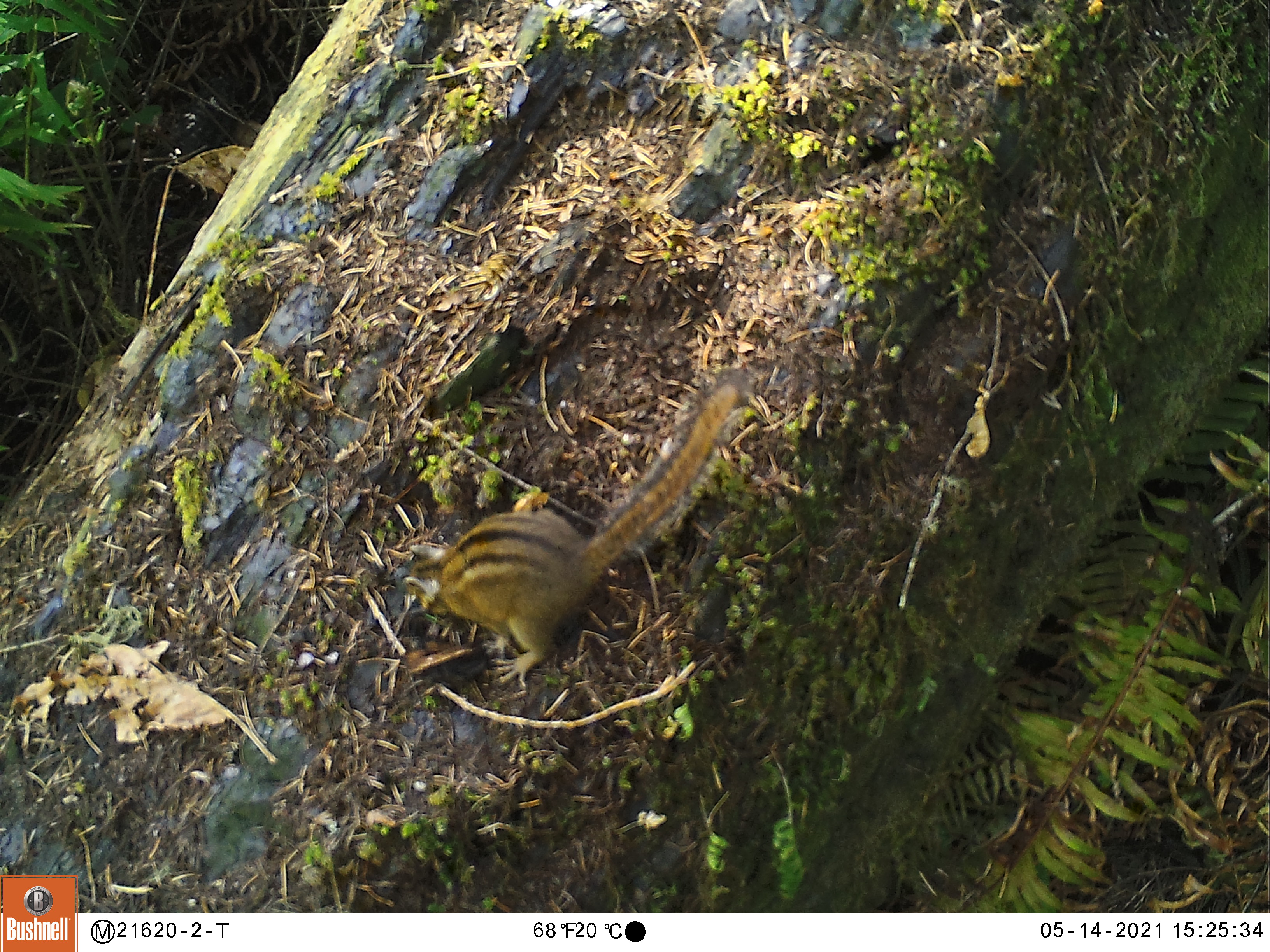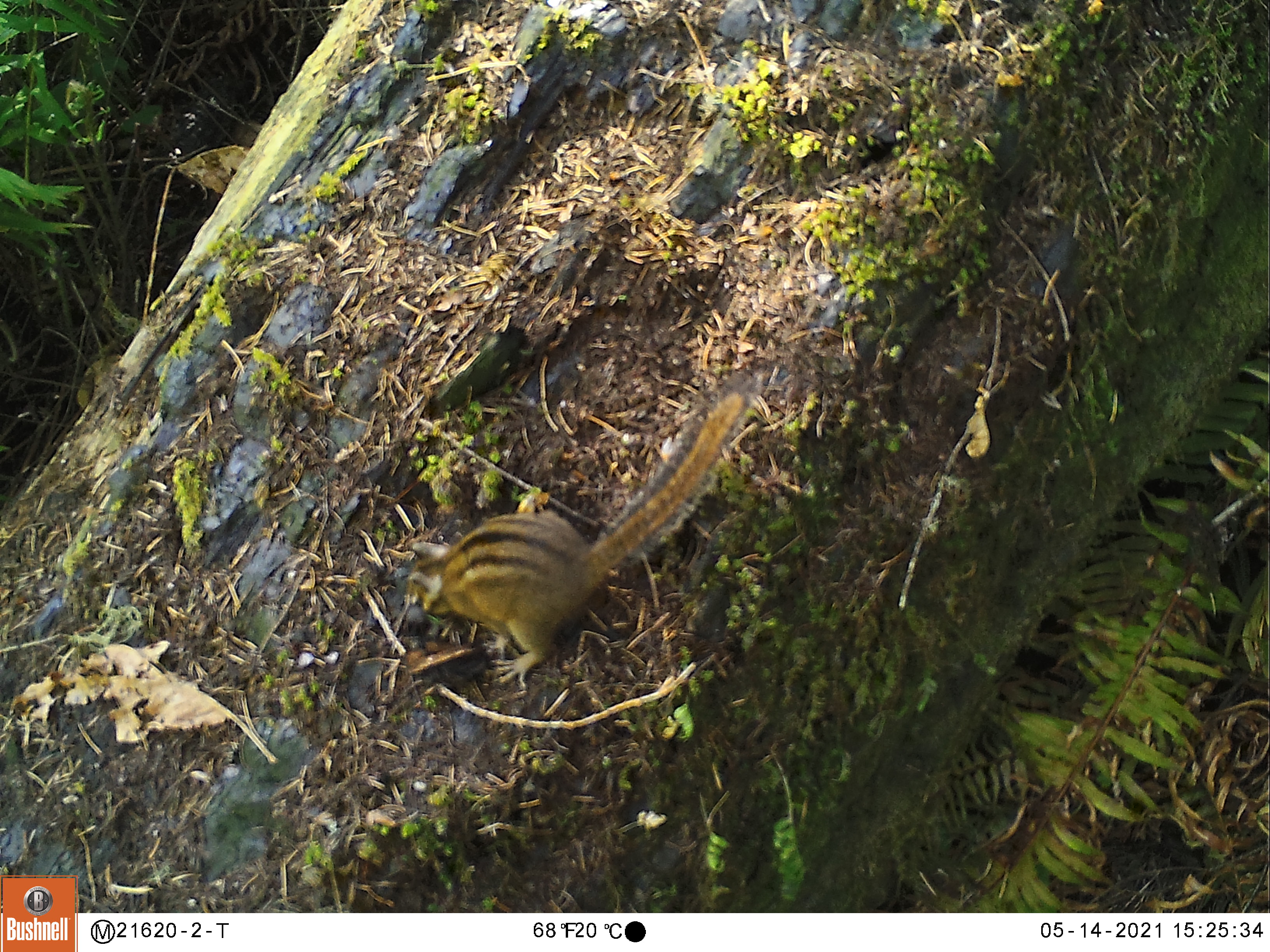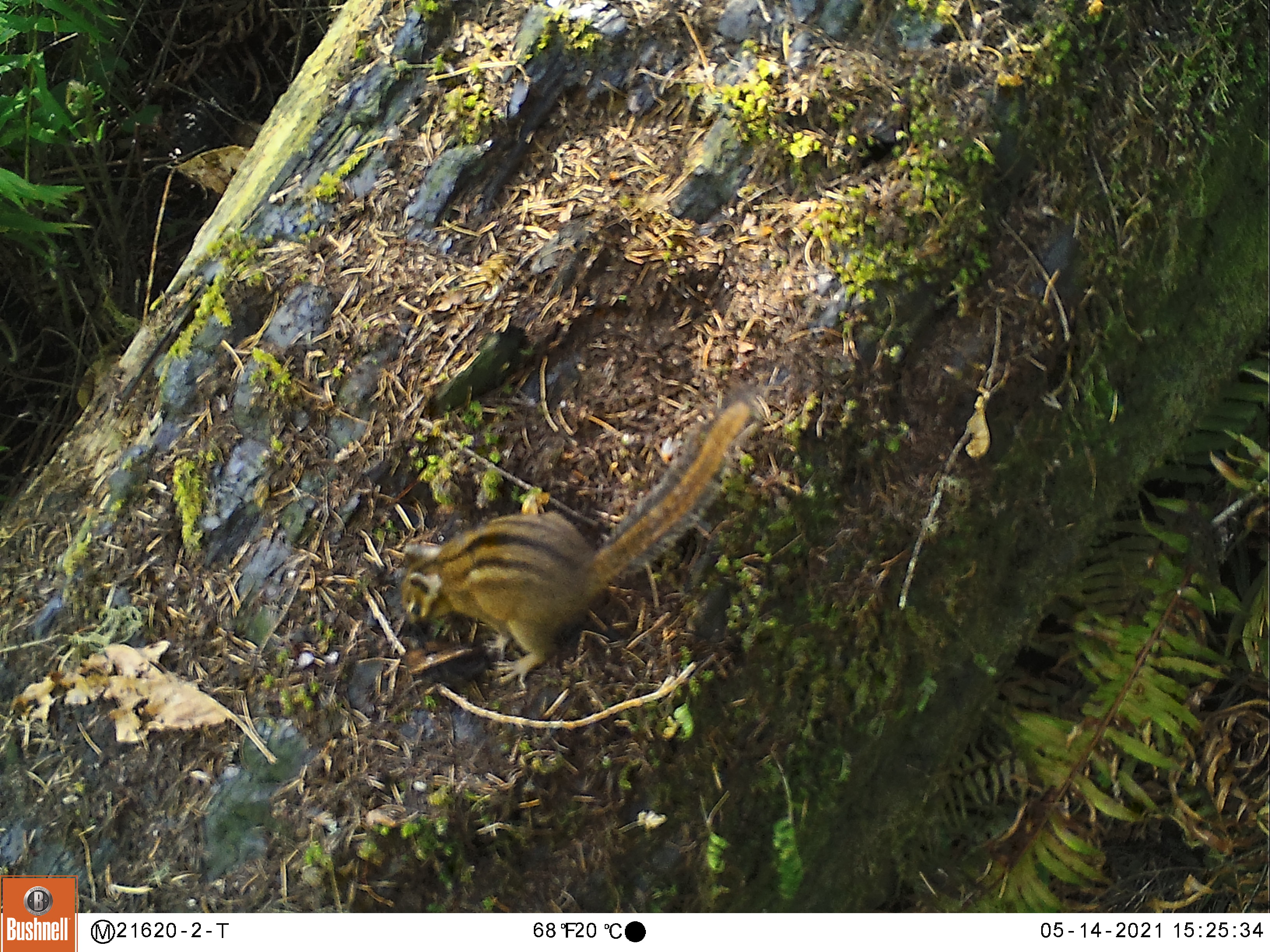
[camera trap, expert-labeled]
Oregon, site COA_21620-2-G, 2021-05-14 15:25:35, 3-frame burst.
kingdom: Animalia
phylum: Chordata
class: Mammalia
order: Rodentia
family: Sciuridae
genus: Neotamias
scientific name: Neotamias townsendii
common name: townsend's chipmunk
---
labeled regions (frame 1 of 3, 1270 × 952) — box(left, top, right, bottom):
townsend's chipmunk: box(385, 337, 781, 714)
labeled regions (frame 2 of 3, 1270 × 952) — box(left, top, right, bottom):
townsend's chipmunk: box(341, 350, 791, 744)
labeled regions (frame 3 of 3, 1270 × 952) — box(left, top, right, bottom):
townsend's chipmunk: box(368, 334, 823, 723)